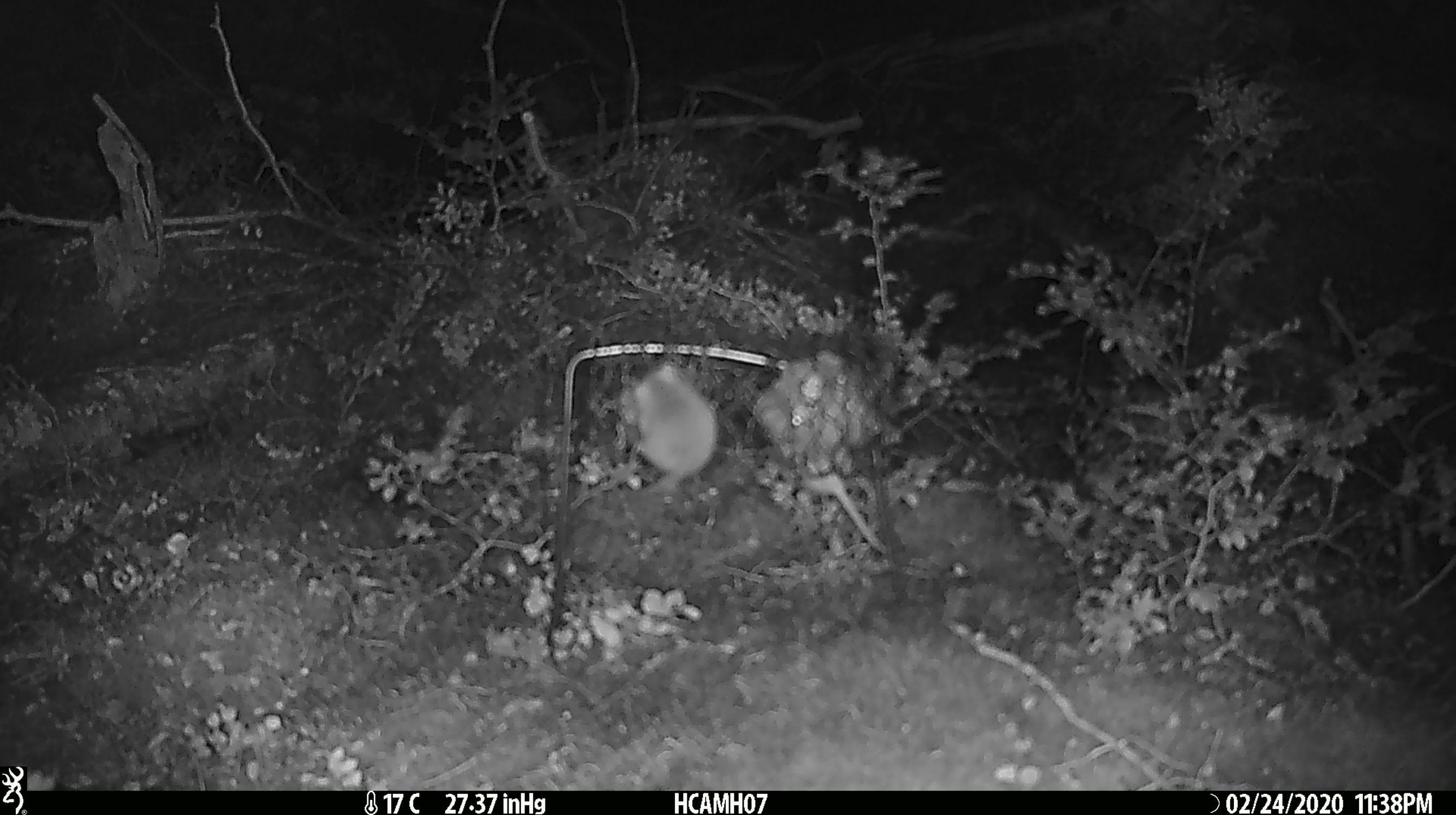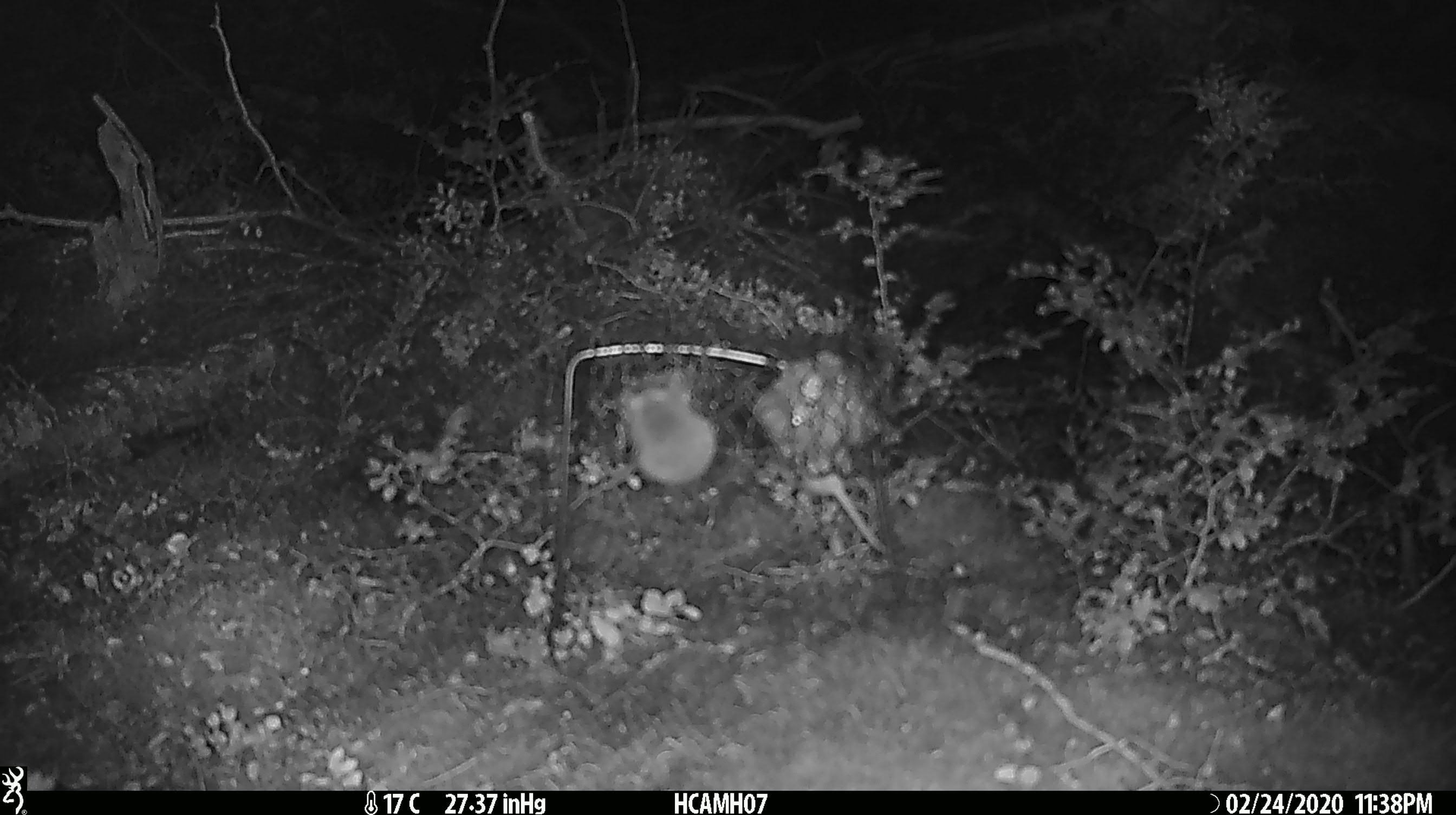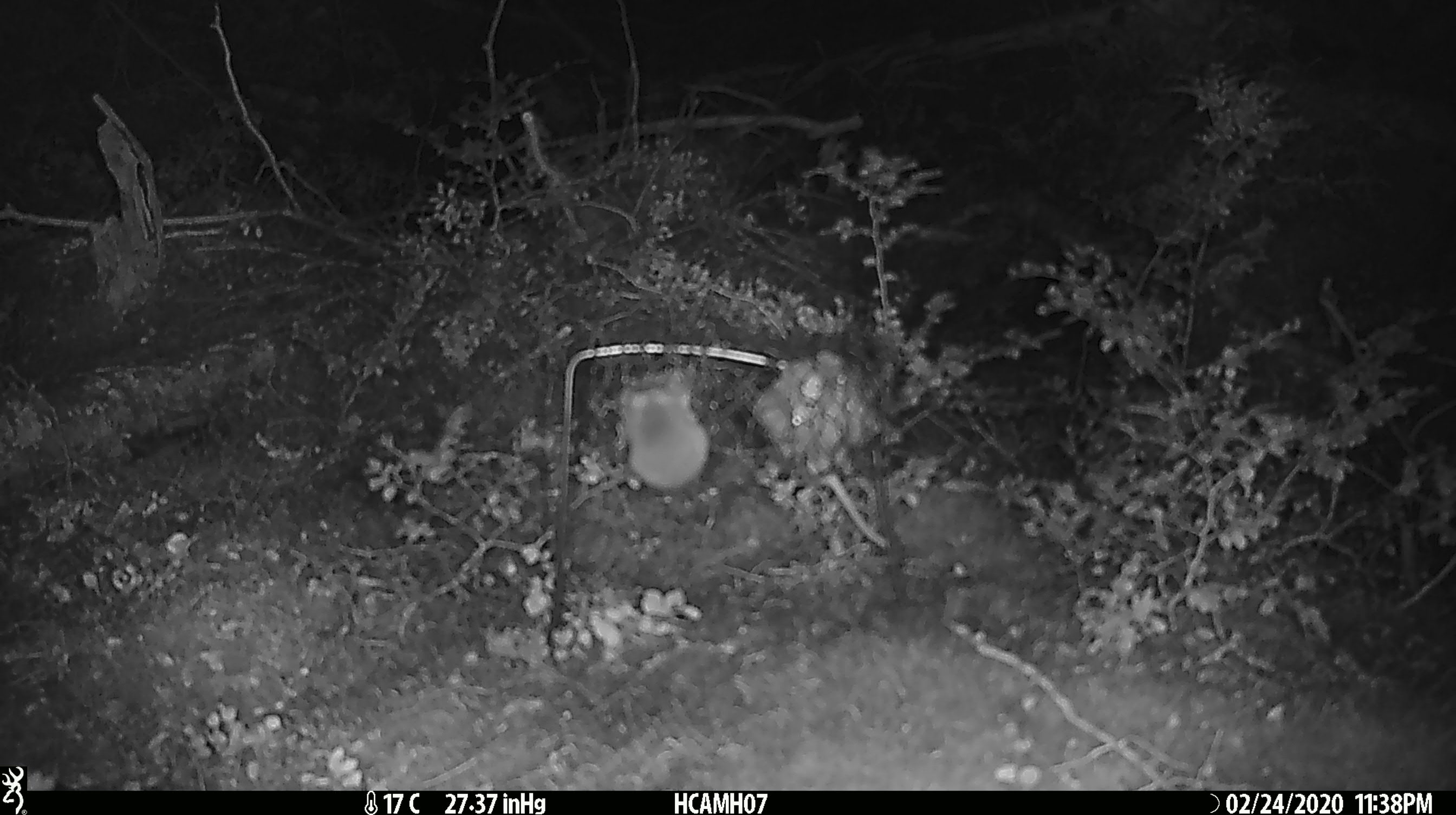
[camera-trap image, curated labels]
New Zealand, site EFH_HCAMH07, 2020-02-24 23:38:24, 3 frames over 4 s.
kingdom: Animalia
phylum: Chordata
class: Mammalia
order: Rodentia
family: Muridae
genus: Mus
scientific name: Mus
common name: mouse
Mouse (Mus).